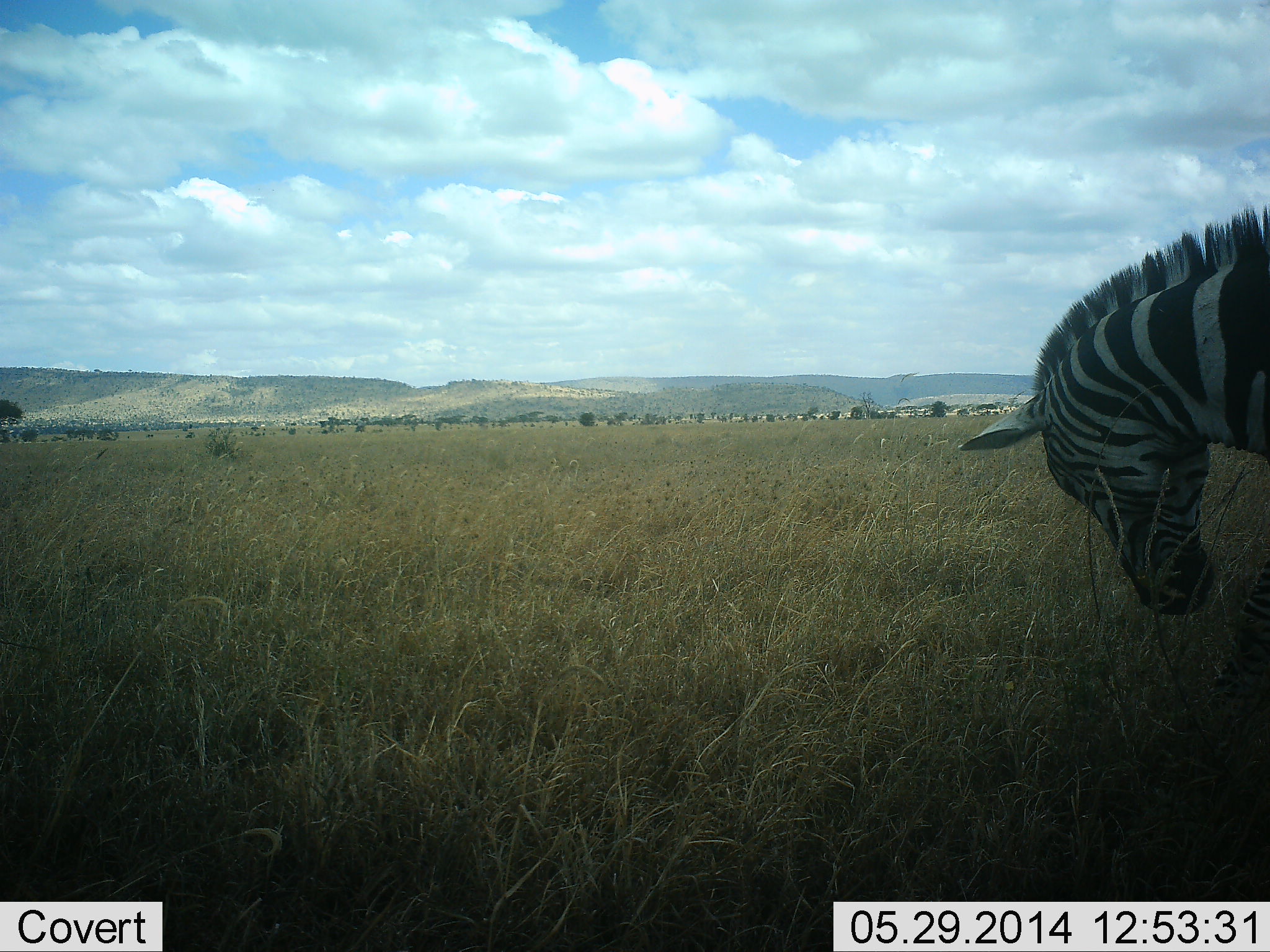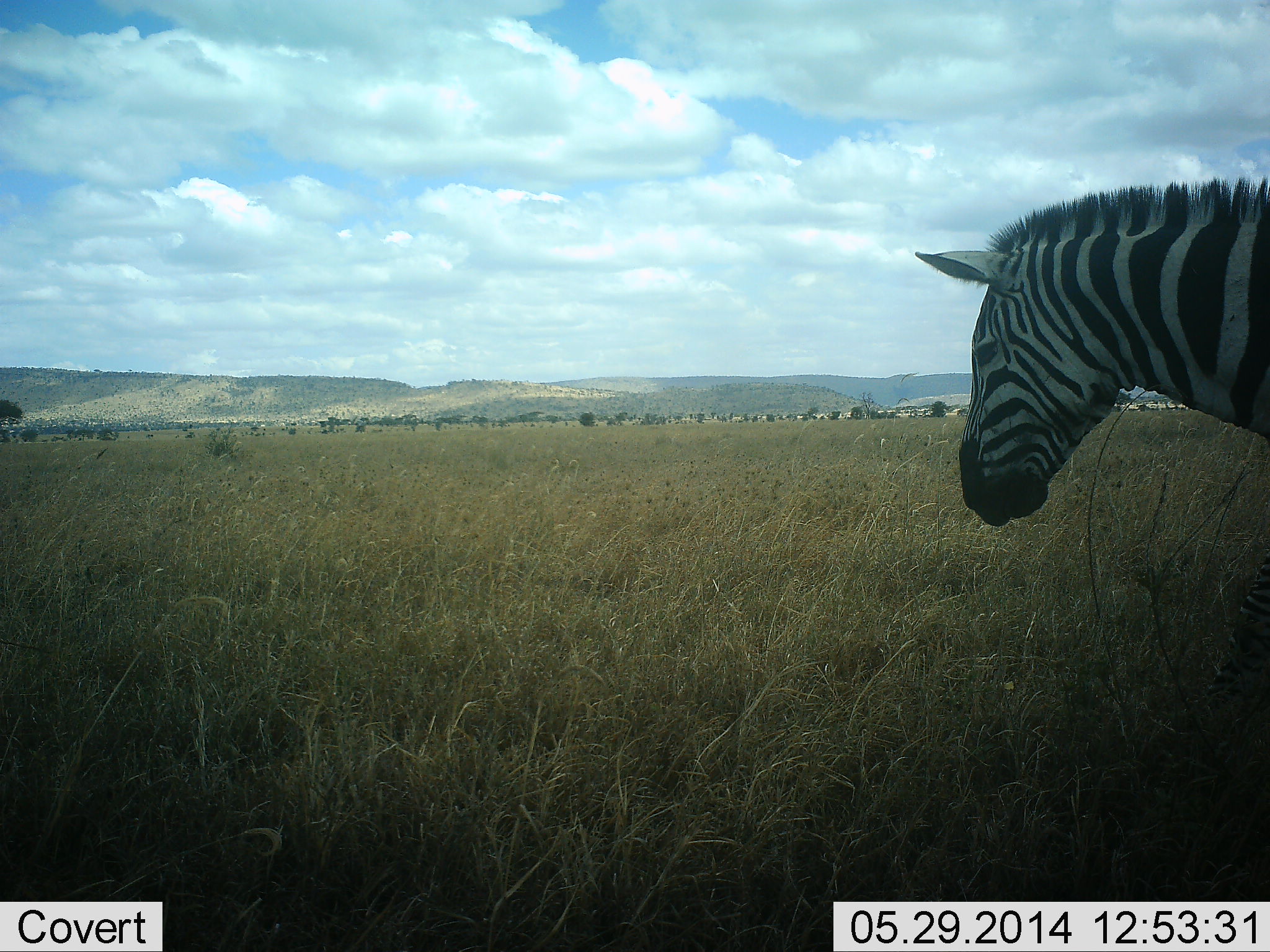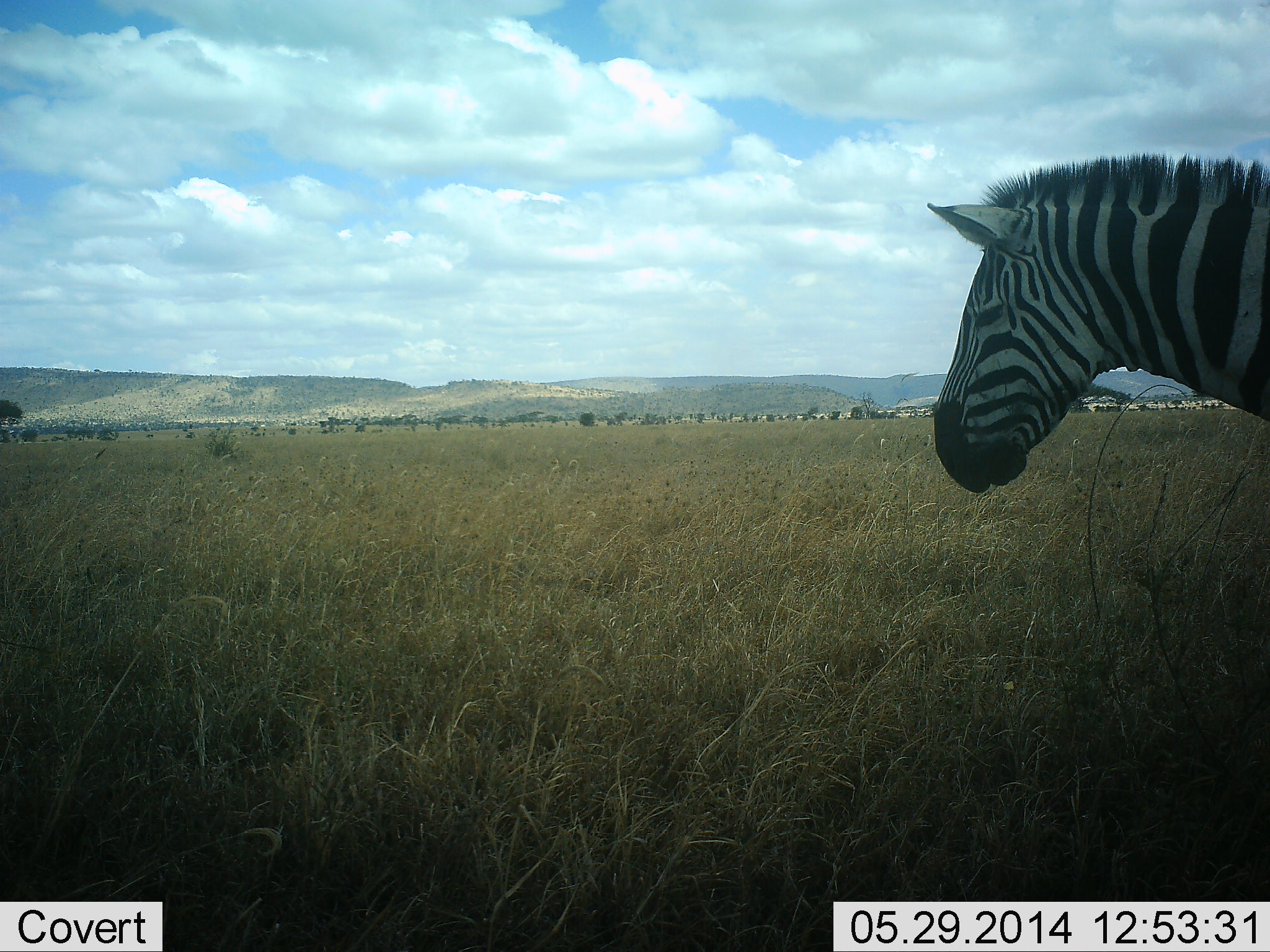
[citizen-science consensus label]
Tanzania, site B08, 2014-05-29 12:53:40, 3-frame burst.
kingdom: Animalia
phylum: Chordata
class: Mammalia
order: Perissodactyla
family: Equidae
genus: Equus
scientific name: Equus quagga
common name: plains zebra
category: zebra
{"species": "zebra (plains zebra) (Equus quagga)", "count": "1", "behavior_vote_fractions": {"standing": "90%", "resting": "0%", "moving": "10%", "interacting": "0%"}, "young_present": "0%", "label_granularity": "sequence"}